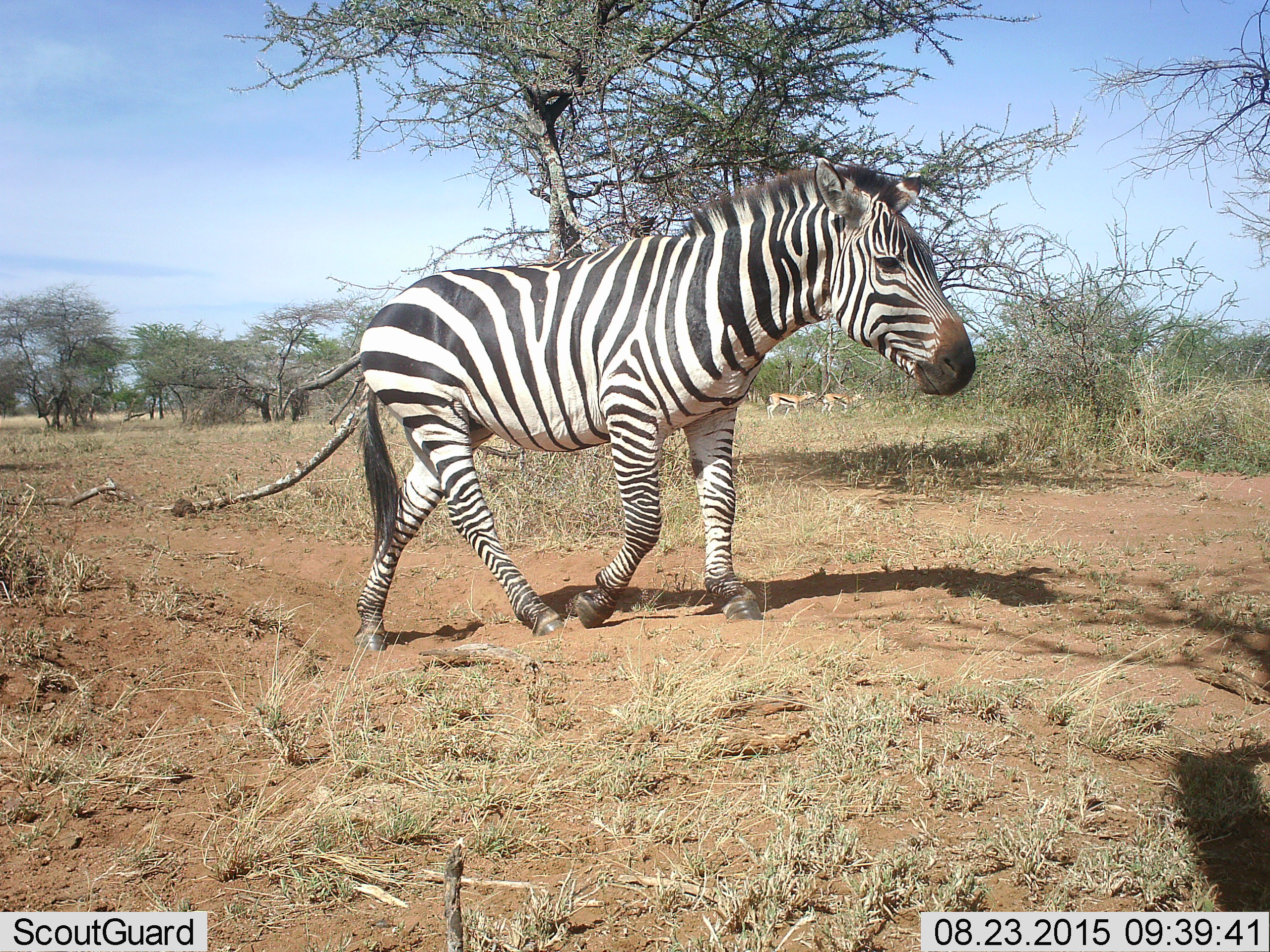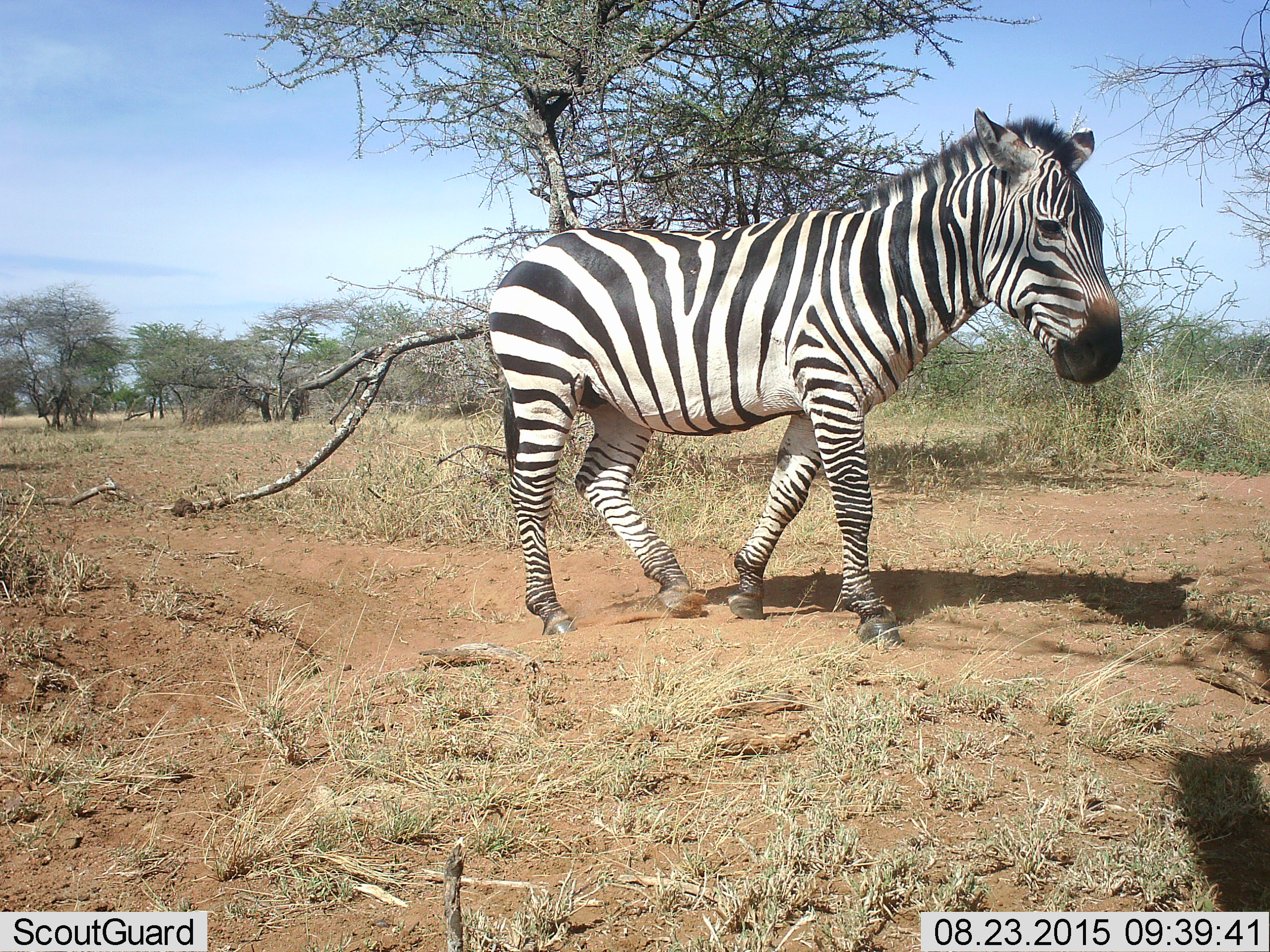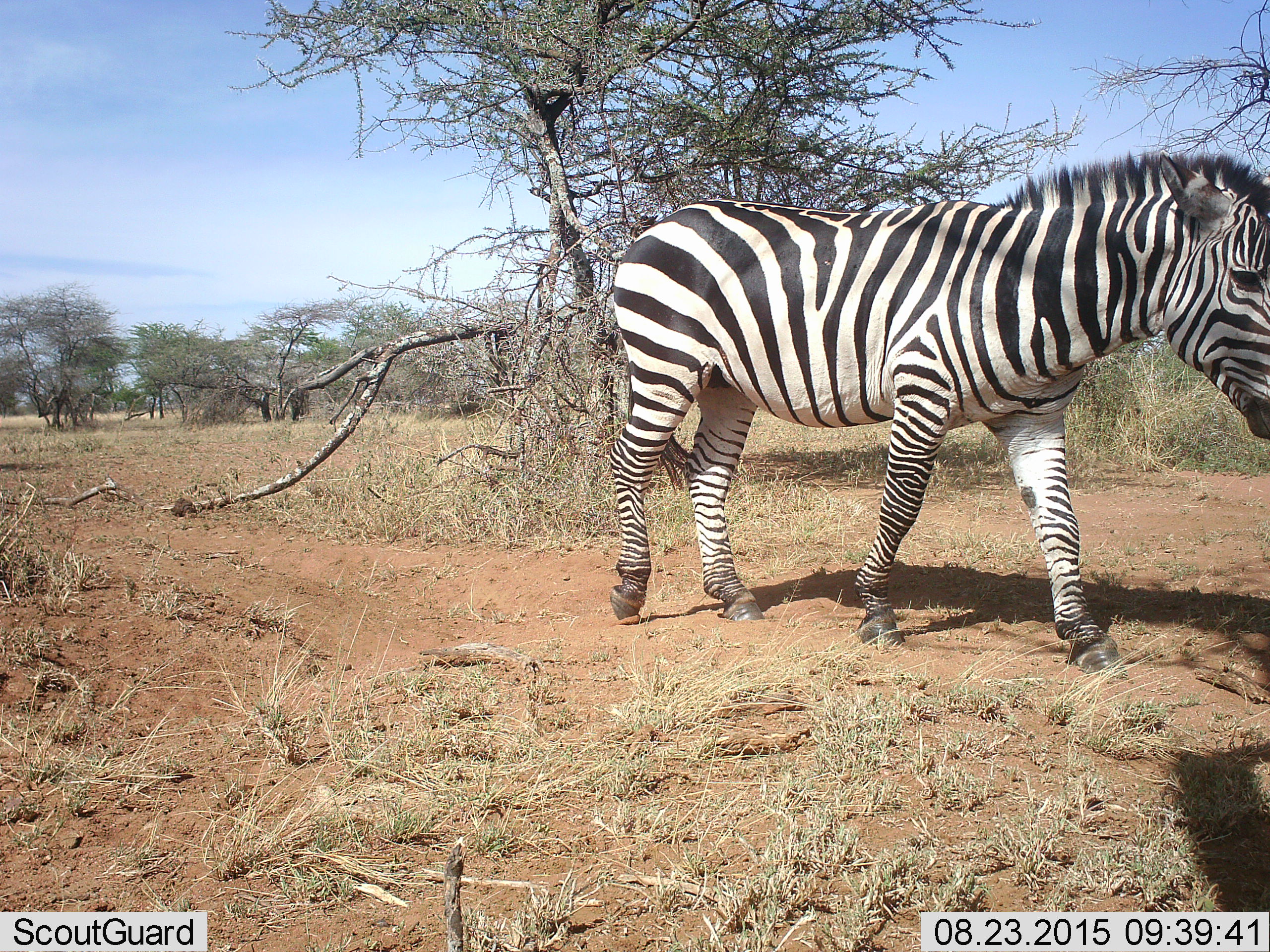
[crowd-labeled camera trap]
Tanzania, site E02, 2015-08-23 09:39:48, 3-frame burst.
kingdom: Animalia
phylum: Chordata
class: Mammalia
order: Perissodactyla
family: Equidae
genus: Equus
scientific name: Equus quagga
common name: plains zebra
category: zebra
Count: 1.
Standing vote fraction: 10%.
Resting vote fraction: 0%.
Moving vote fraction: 95%.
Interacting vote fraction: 0%.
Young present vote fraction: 0%.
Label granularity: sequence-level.